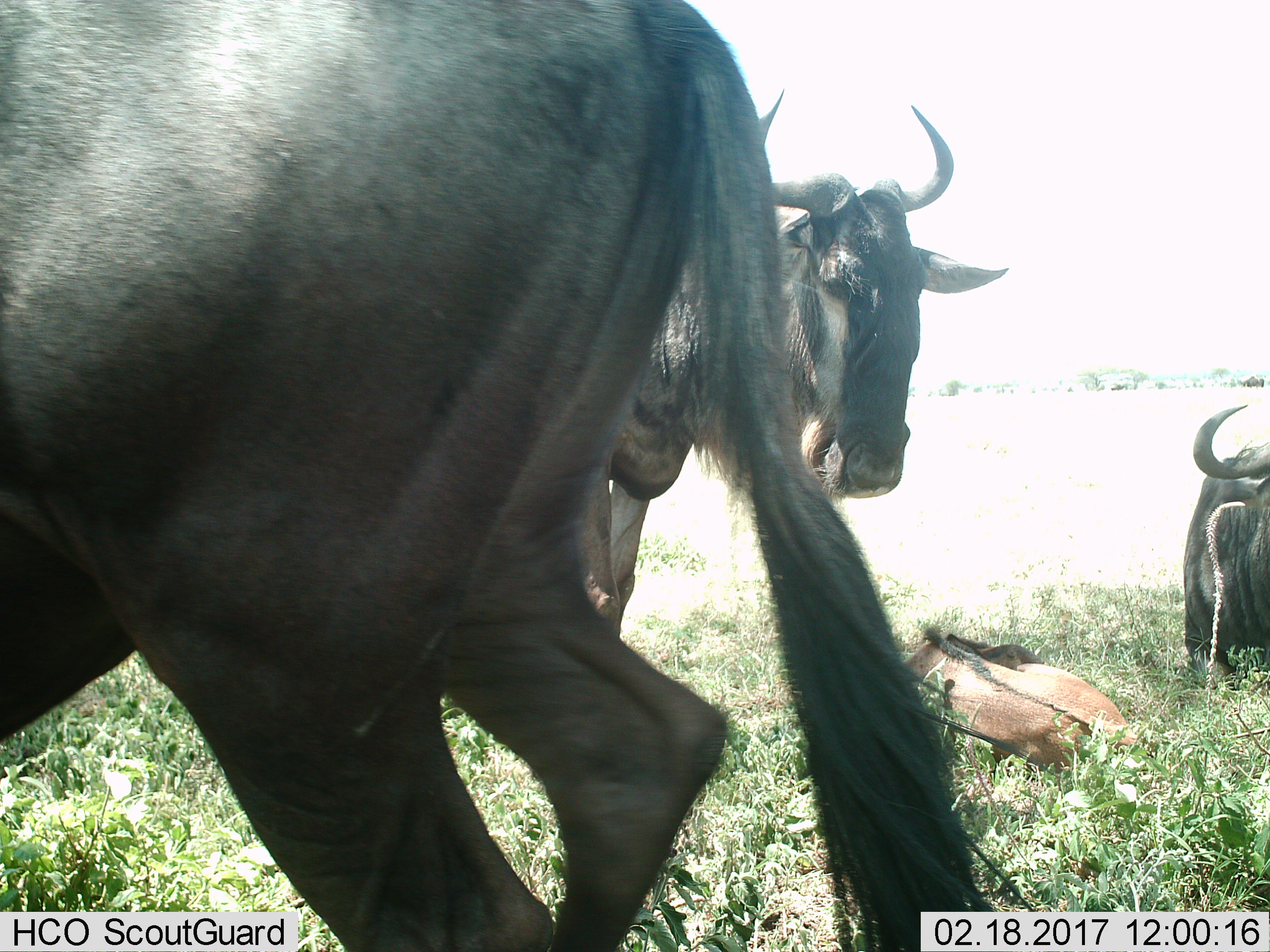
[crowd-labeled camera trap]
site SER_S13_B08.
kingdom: Animalia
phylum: Chordata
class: Mammalia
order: Artiodactyla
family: Bovidae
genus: Connochaetes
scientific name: Connochaetes taurinus taurinus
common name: blue wildebeest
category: wildebeestblue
Wildebeestblue (blue wildebeest) (Connochaetes taurinus taurinus), count 4. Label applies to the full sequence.